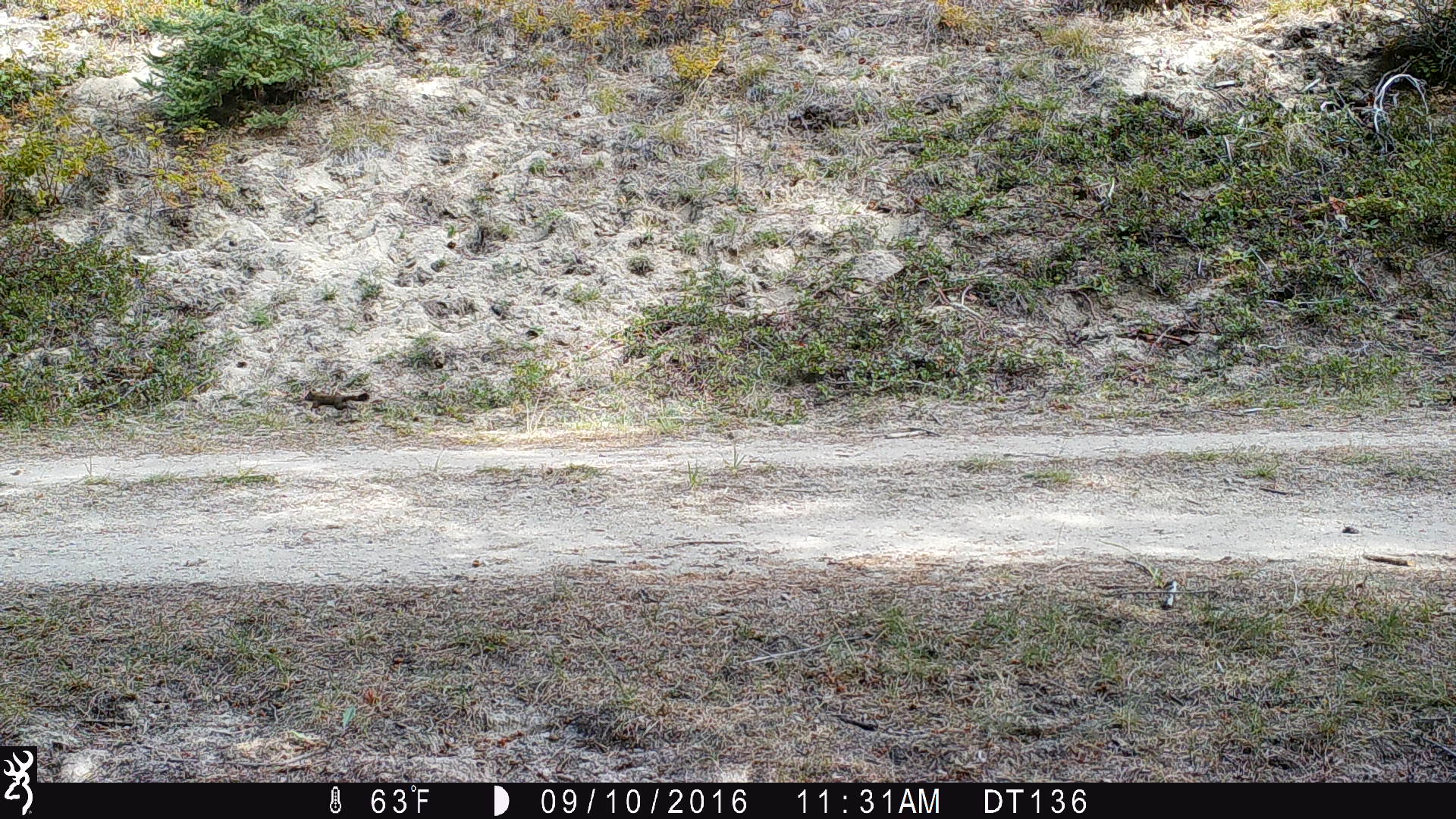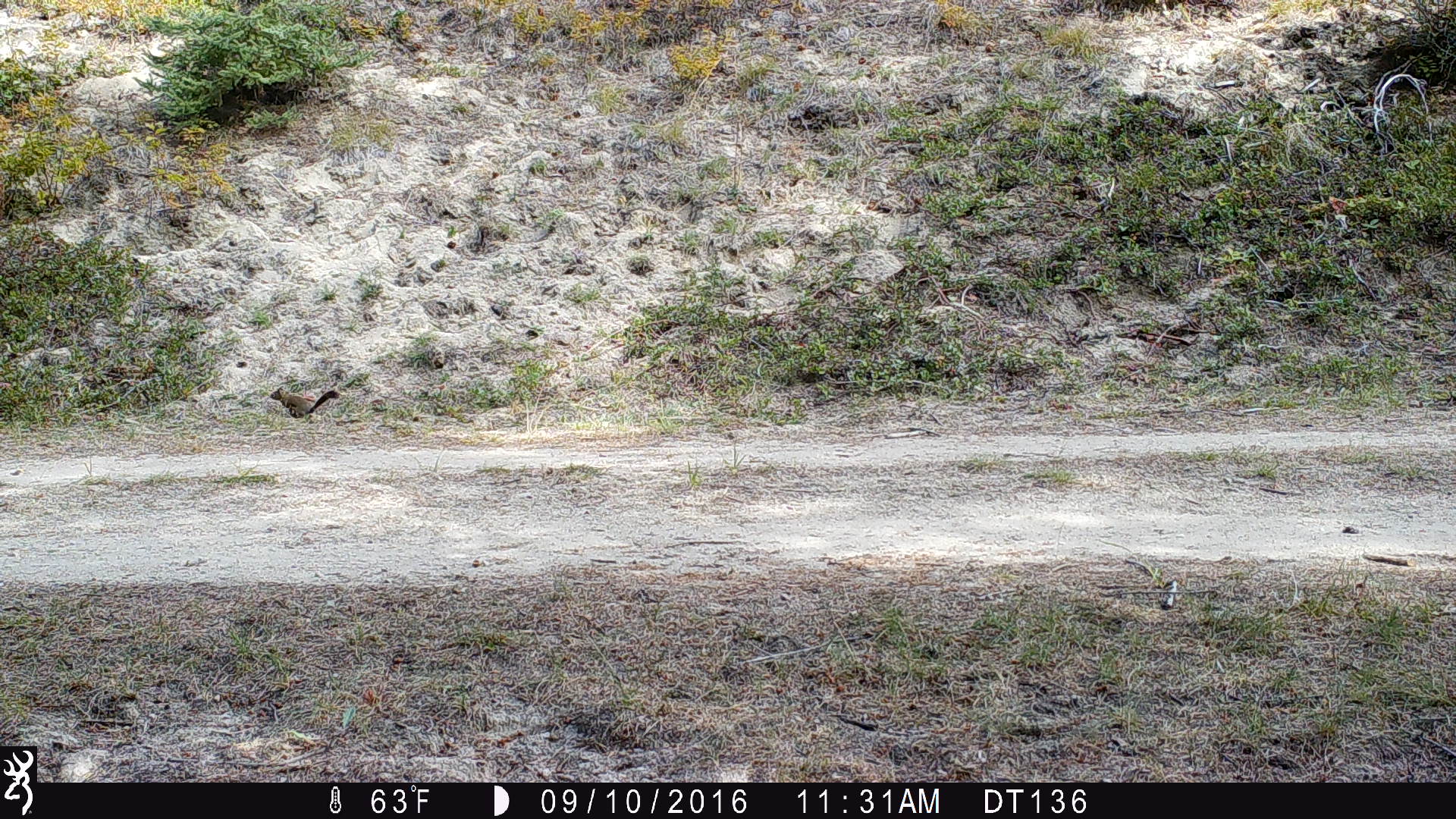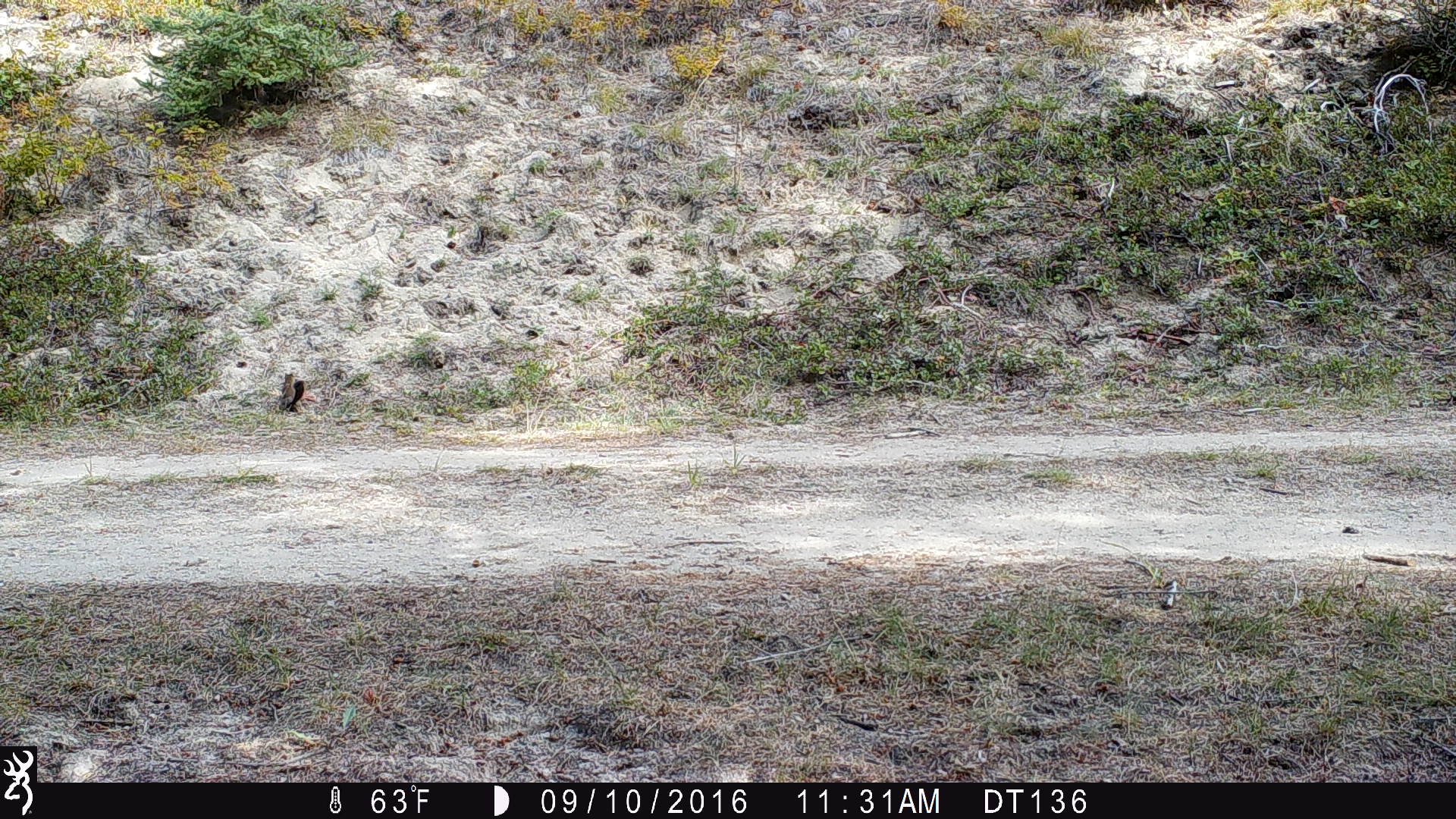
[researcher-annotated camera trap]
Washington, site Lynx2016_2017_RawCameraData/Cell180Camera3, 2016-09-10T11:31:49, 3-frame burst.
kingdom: Animalia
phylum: Chordata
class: Mammalia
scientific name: Mammalia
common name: small mammal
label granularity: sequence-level